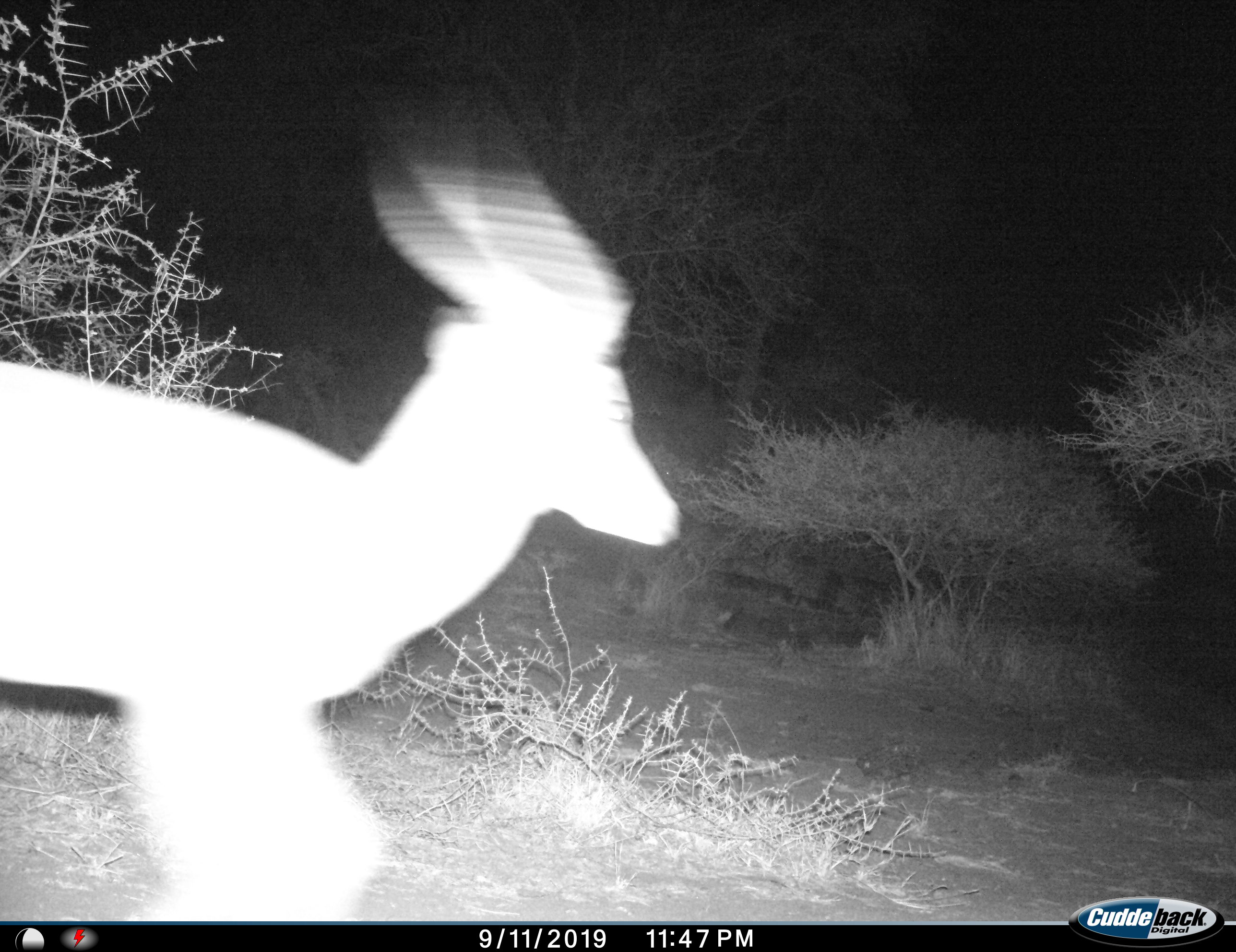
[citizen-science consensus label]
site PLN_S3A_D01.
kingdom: Animalia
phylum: Chordata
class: Mammalia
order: Artiodactyla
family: Bovidae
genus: Aepyceros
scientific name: Aepyceros melampus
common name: impala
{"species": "impala (Aepyceros melampus)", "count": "1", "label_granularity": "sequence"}